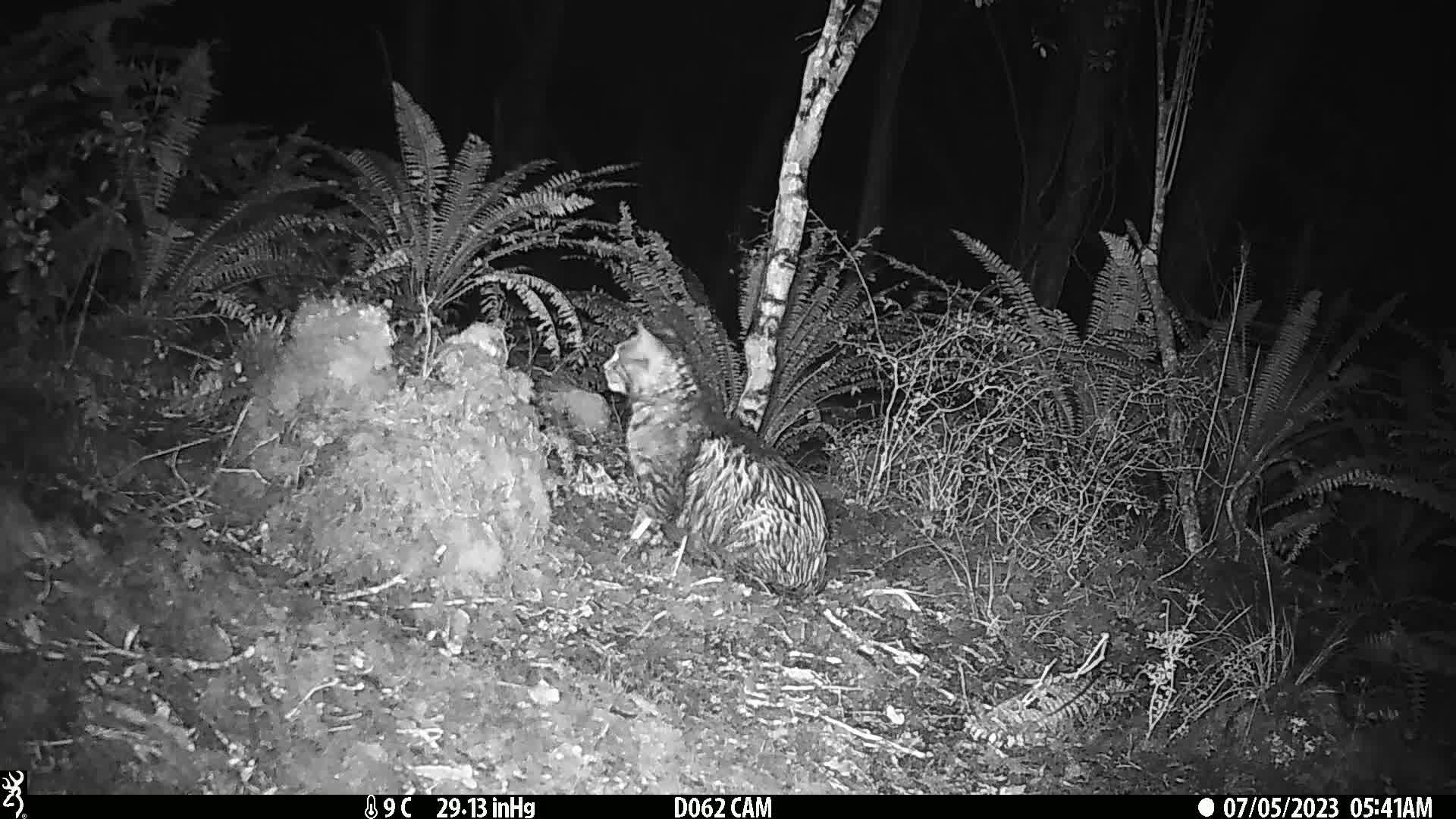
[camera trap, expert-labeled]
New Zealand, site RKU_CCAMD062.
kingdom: Animalia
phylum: Chordata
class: Mammalia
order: Carnivora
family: Felidae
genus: Felis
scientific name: Felis catus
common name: domestic cat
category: cat